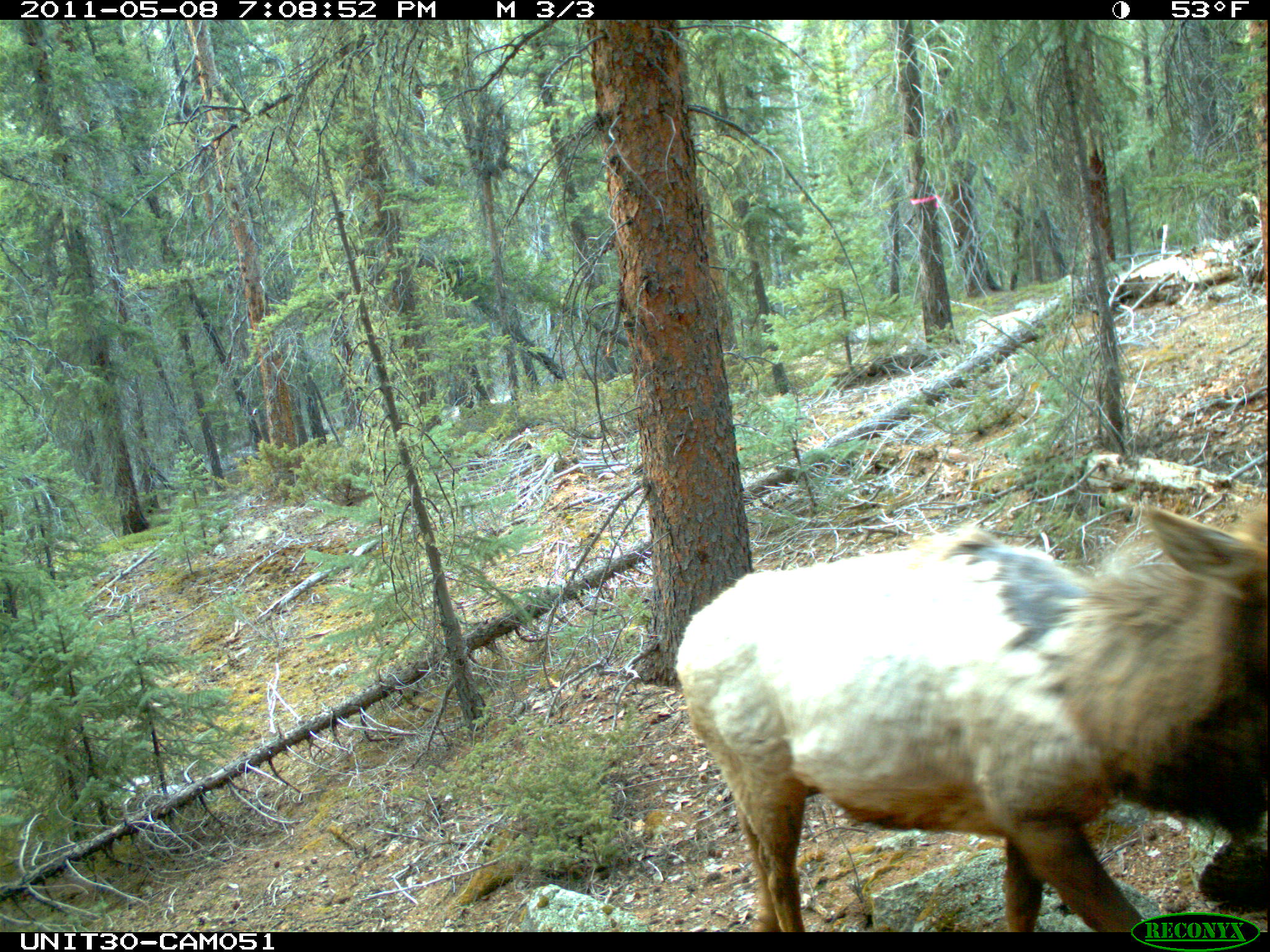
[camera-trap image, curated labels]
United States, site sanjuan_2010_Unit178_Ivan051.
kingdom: Animalia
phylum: Chordata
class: Mammalia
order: Artiodactyla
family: Cervidae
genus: Cervus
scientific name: Cervus elaphus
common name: red deer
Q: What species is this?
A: Cervus elaphus (red deer).